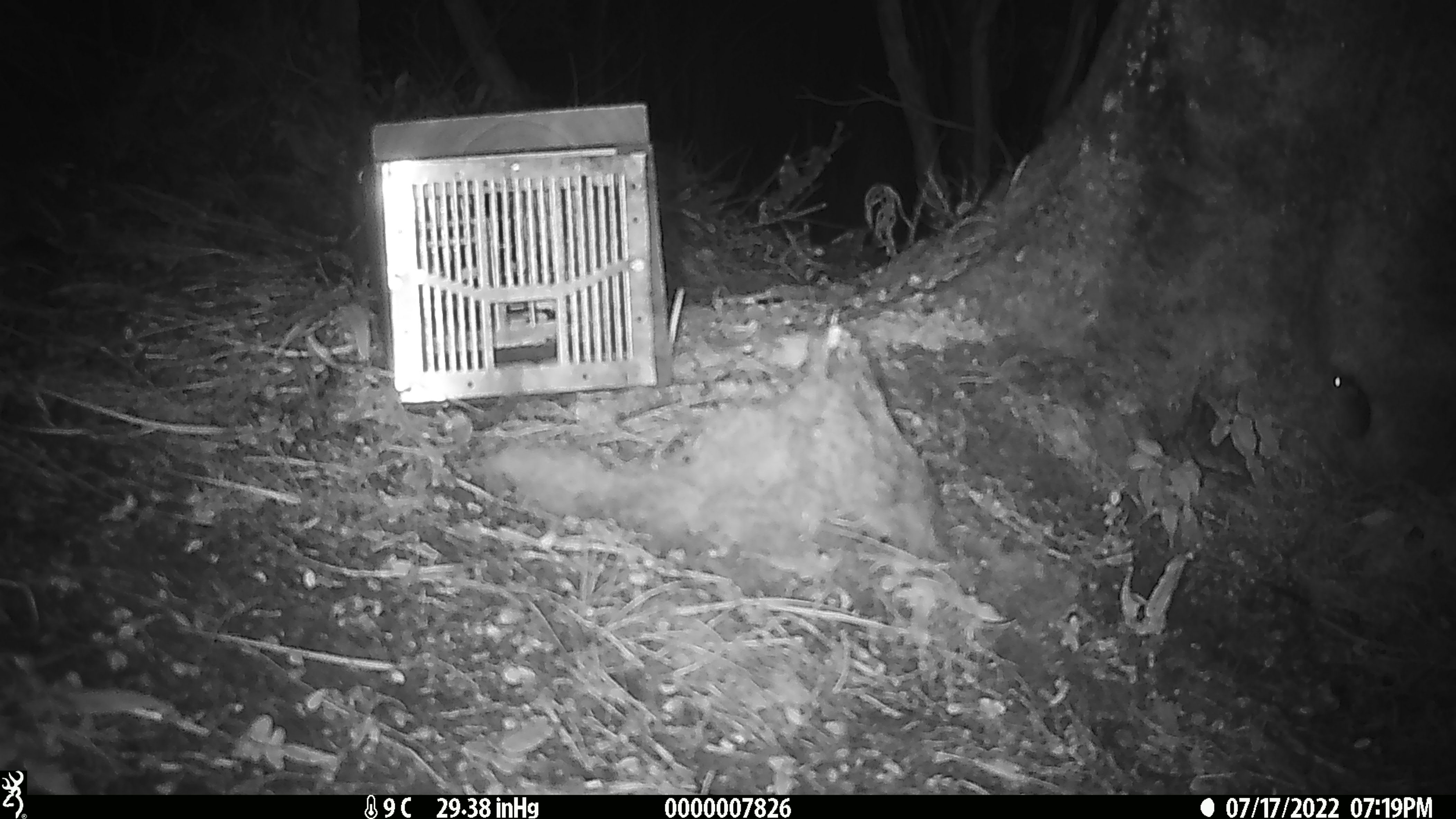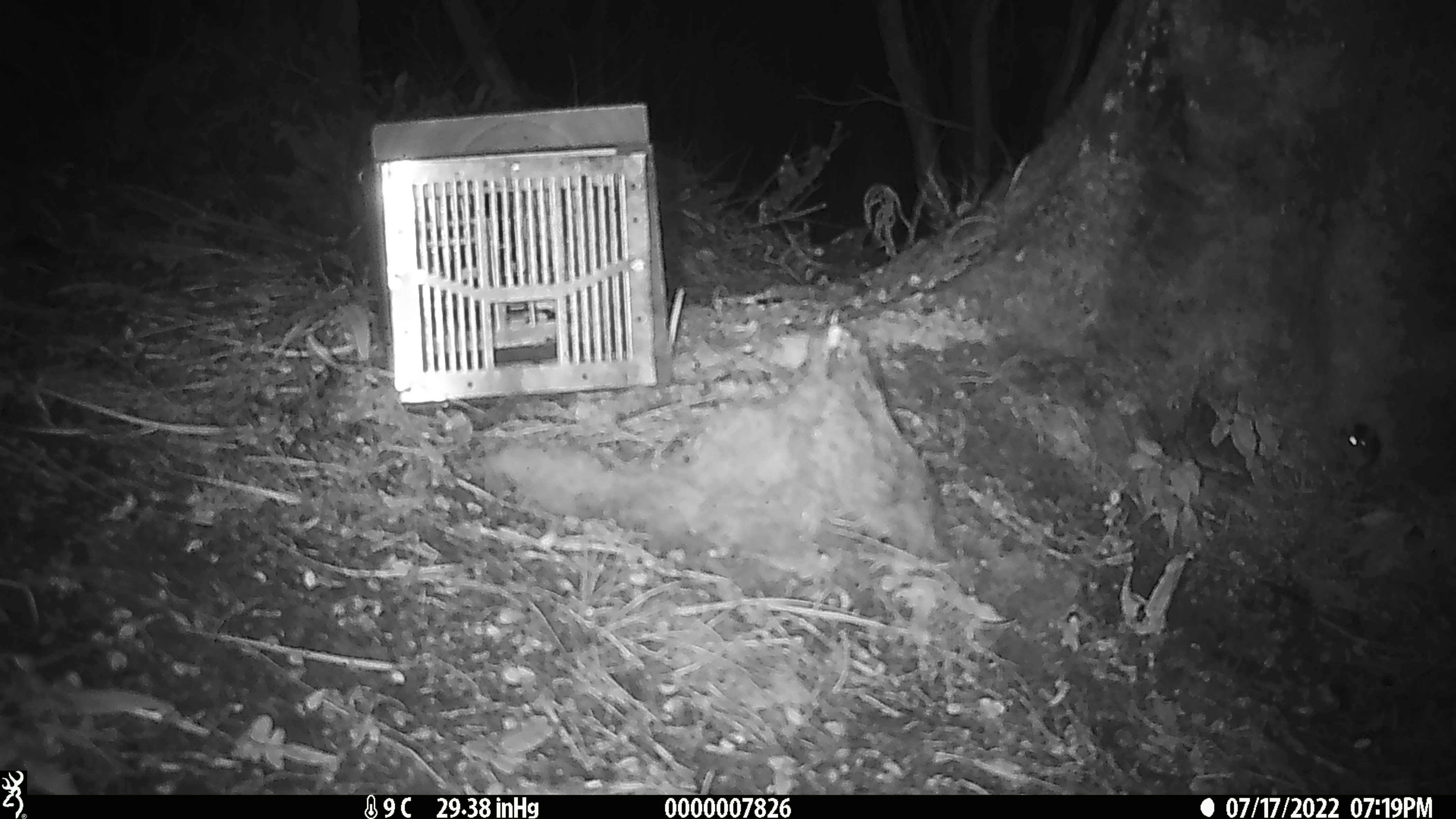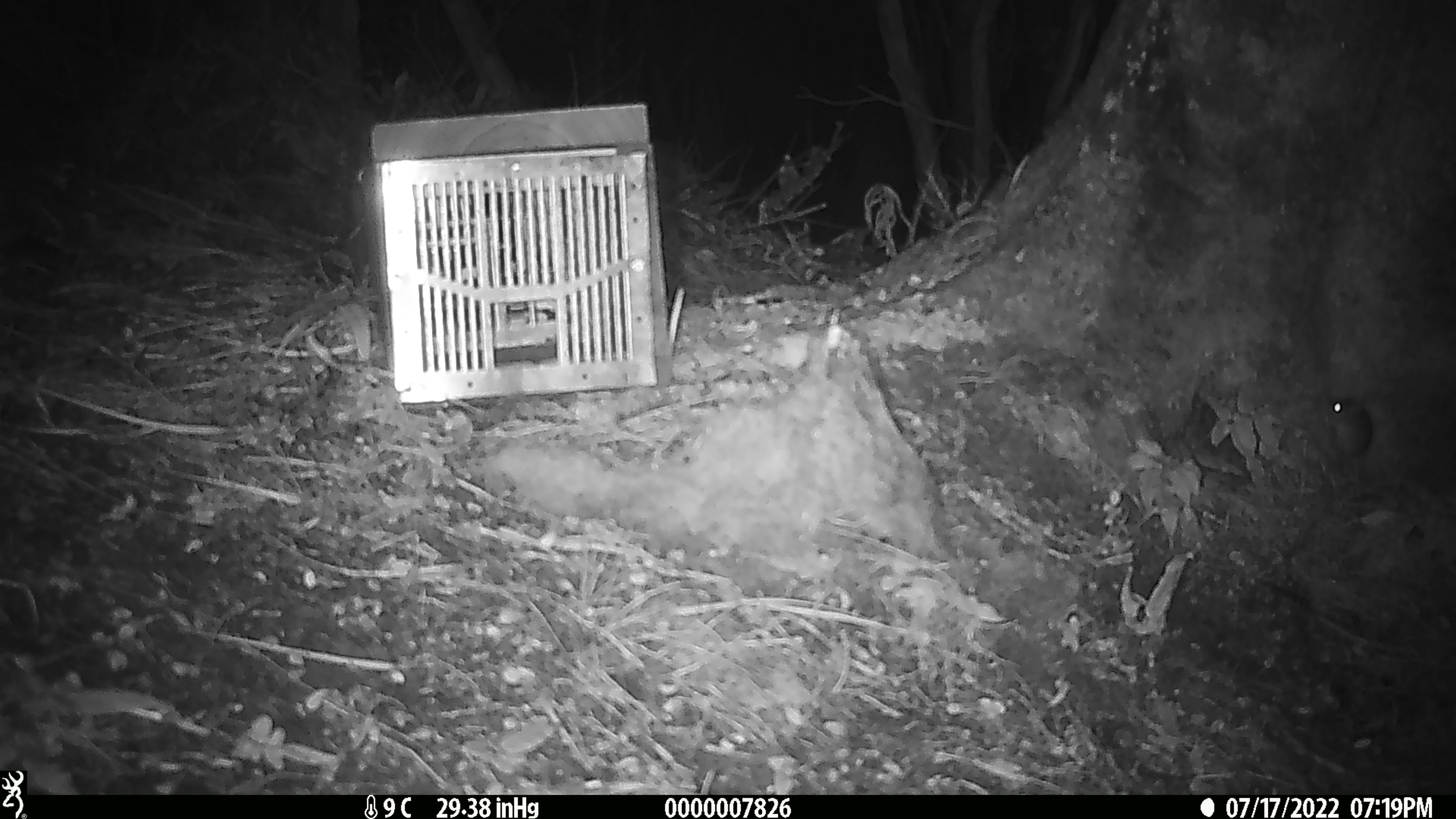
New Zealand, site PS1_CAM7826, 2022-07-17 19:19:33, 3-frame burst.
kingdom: Animalia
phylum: Chordata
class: Mammalia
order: Rodentia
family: Muridae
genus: Mus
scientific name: Mus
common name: mouse